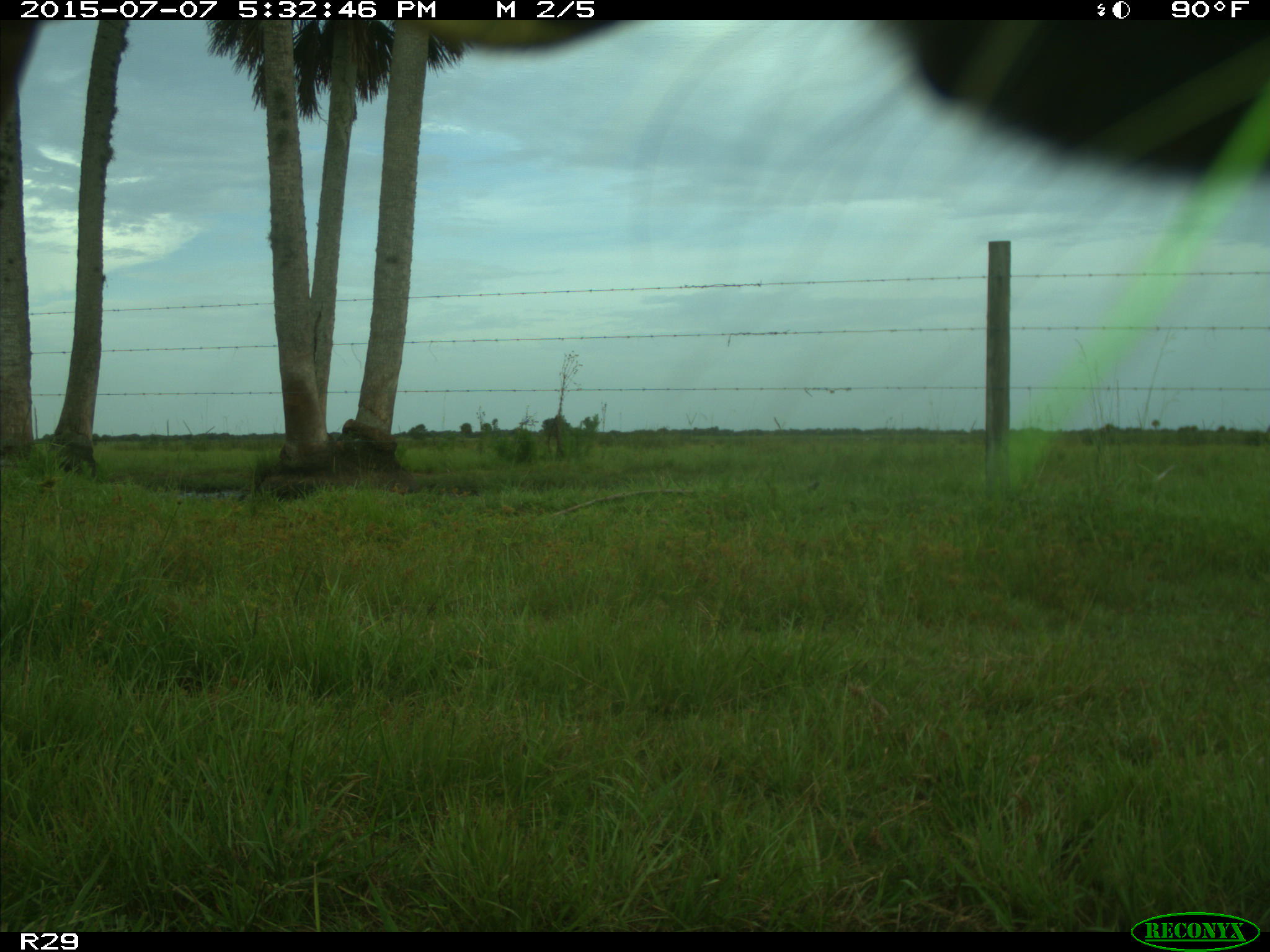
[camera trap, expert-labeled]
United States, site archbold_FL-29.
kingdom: Animalia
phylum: Chordata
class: Mammalia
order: Artiodactyla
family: Bovidae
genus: Bos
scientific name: Bos taurus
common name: domestic cow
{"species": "Bos taurus (domestic cow)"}